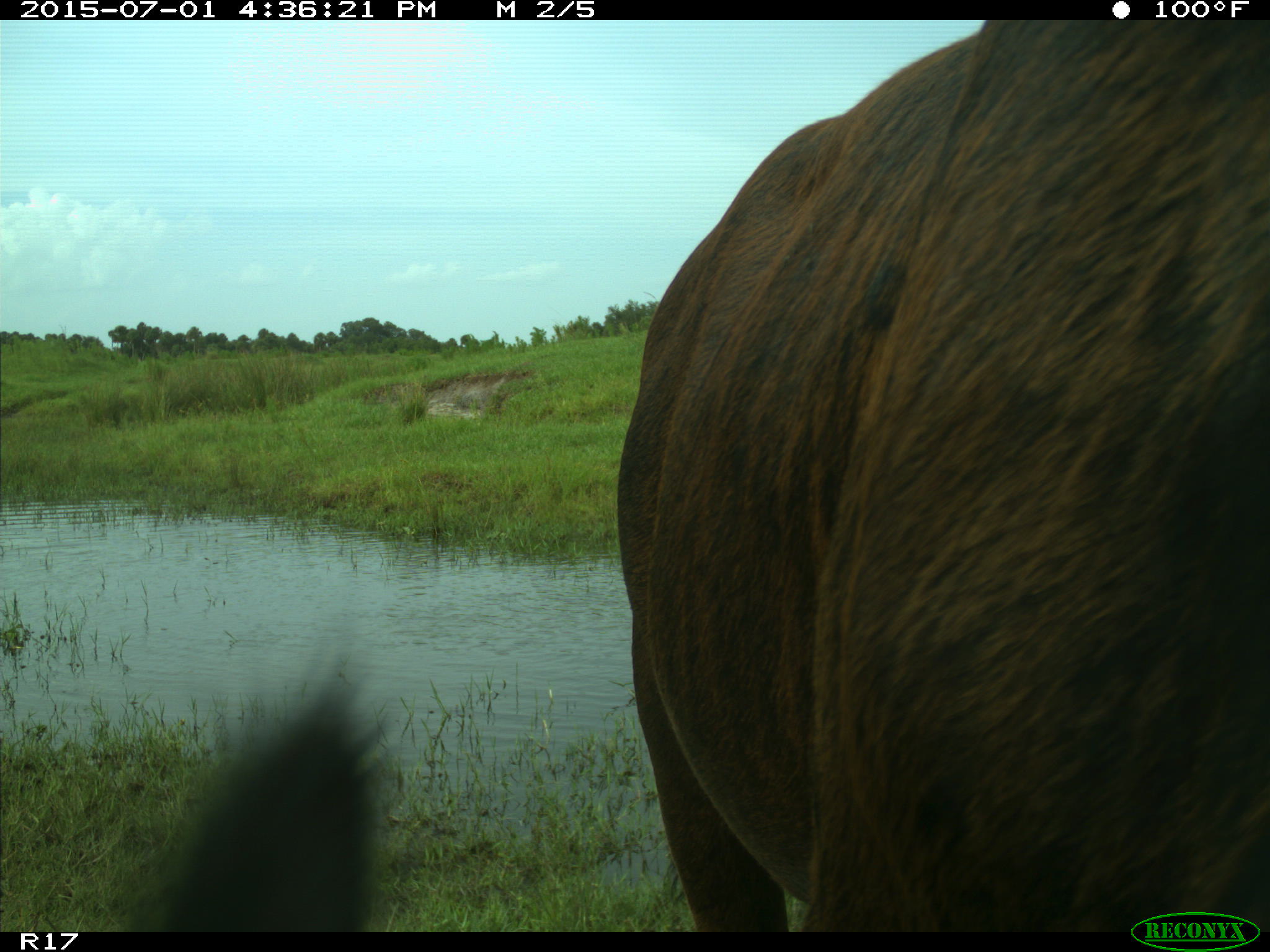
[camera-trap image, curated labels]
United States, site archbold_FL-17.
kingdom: Animalia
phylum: Chordata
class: Mammalia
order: Artiodactyla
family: Bovidae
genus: Bos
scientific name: Bos taurus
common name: domestic cow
Bos taurus (domestic cow).